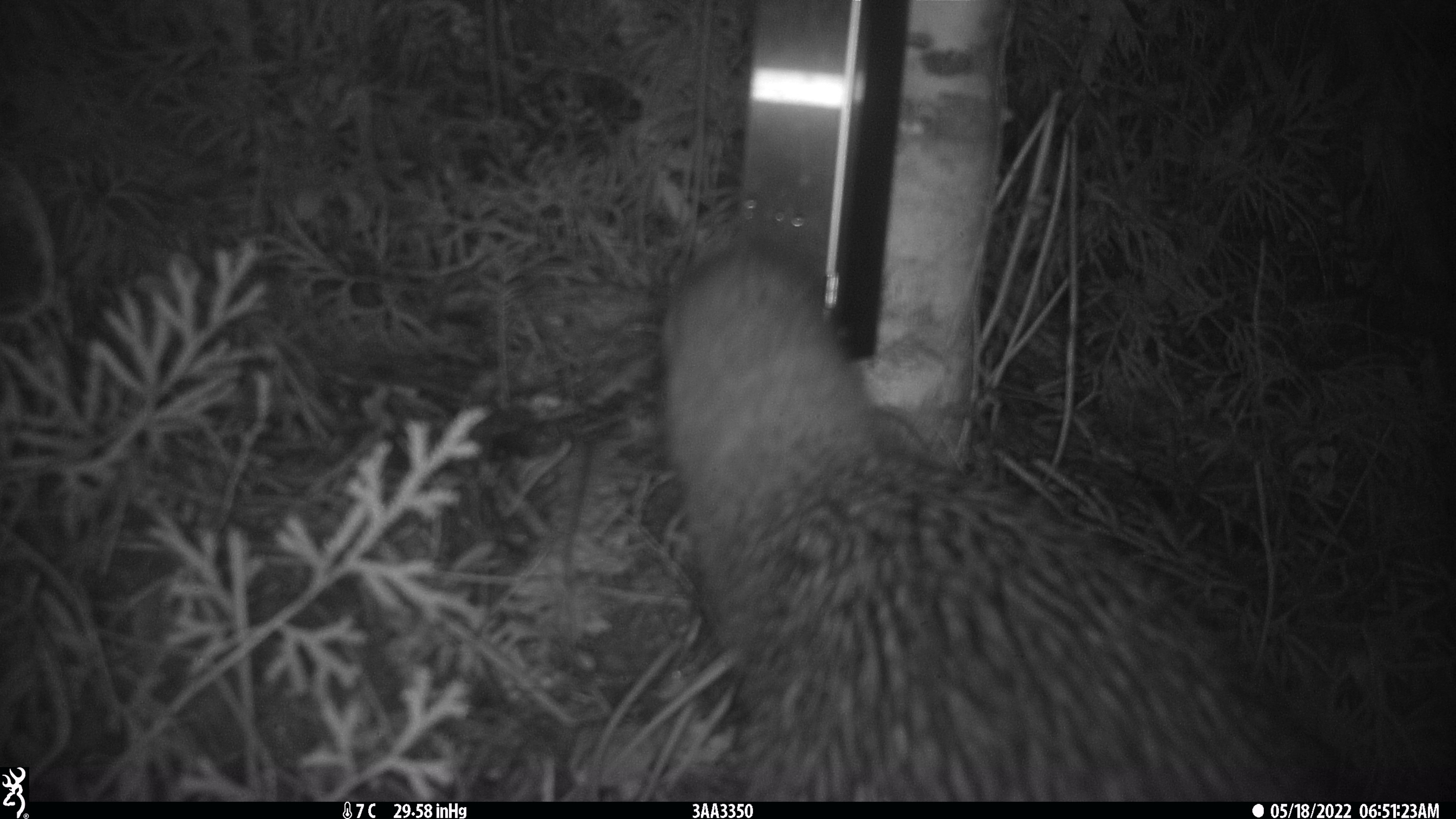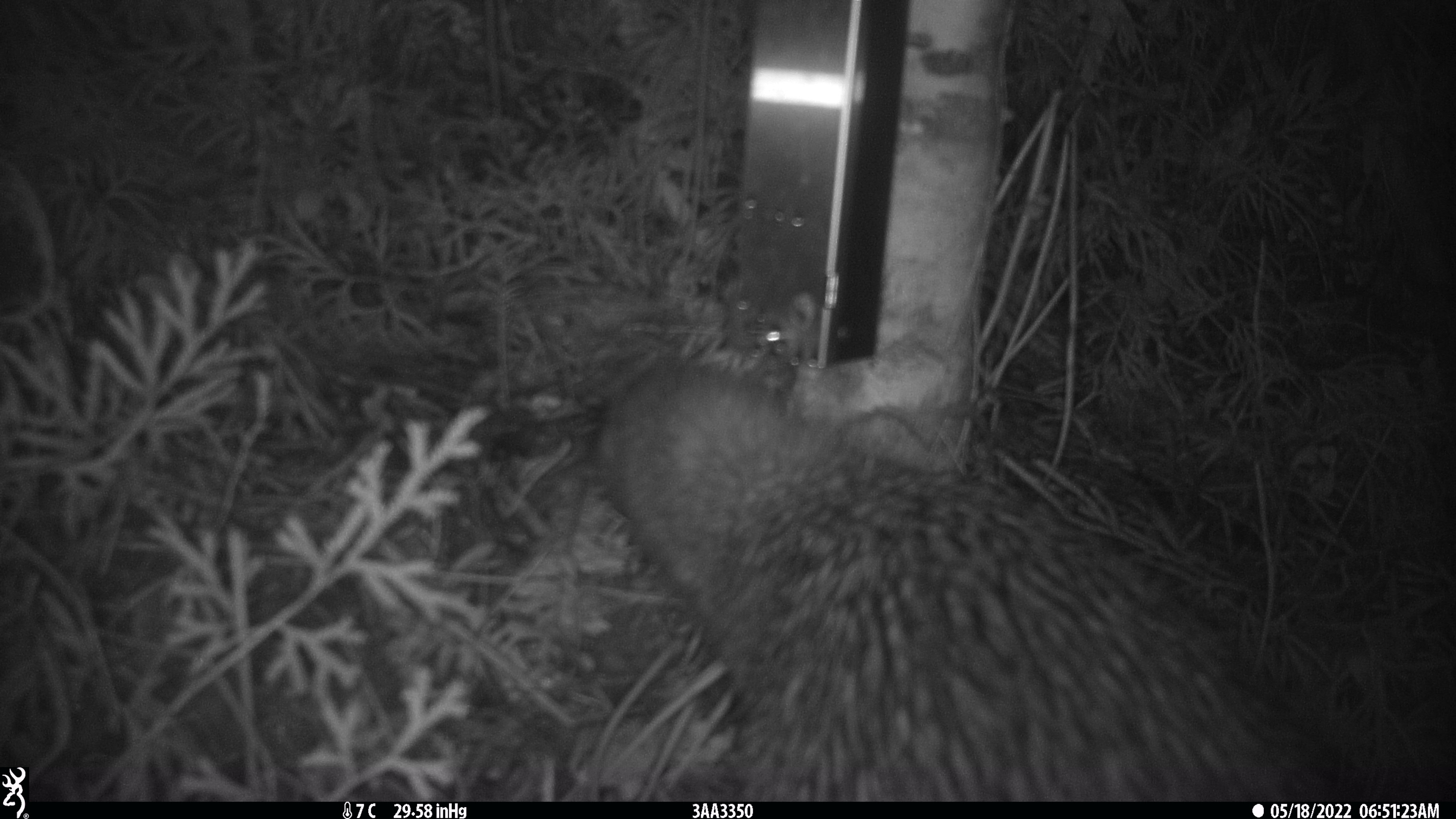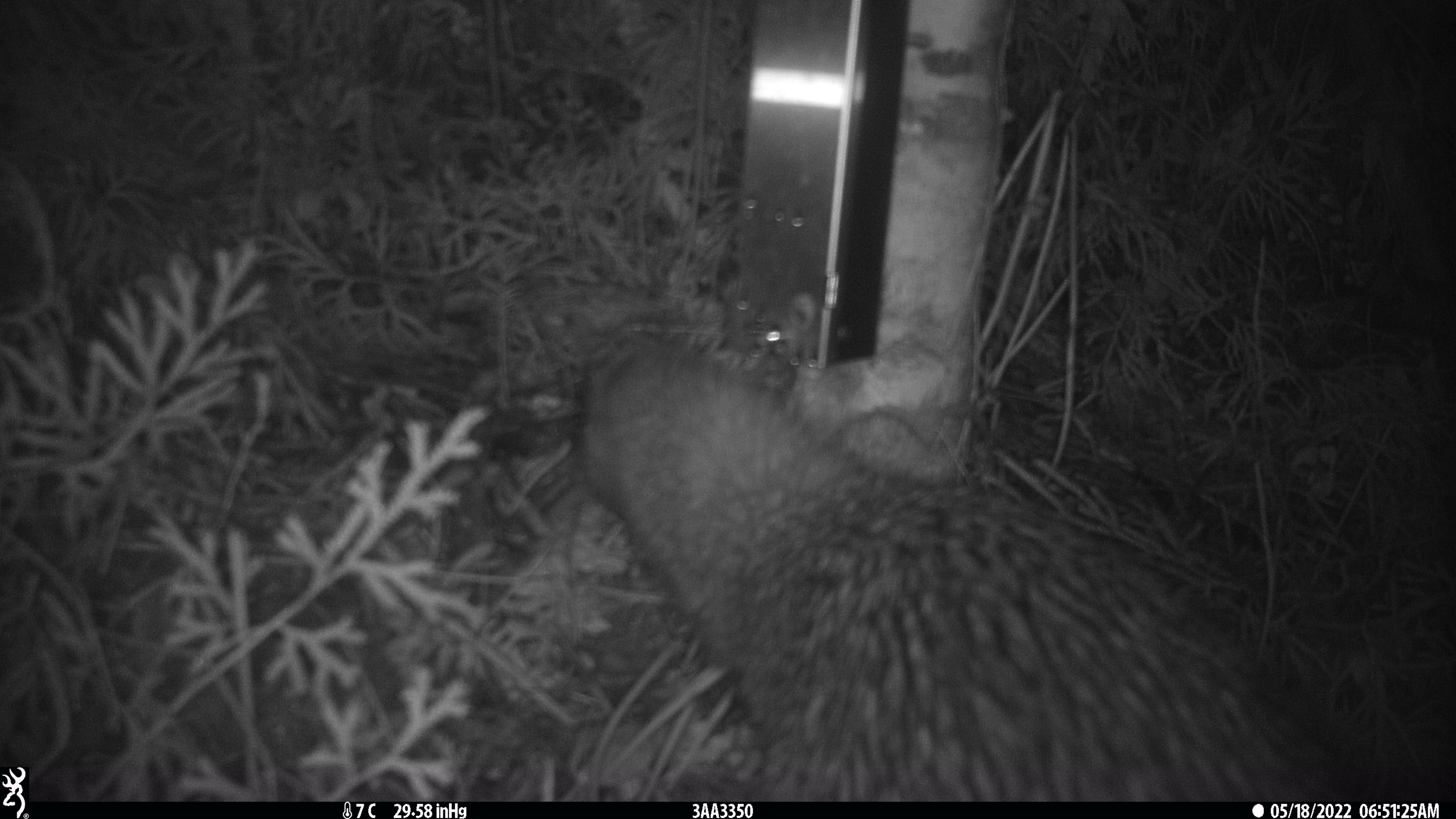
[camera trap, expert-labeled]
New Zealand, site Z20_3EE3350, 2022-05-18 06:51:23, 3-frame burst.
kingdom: Animalia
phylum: Chordata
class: Aves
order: Apterygiformes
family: Apterygidae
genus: Apteryx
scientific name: Apteryx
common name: kiwi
Kiwi (Apteryx).